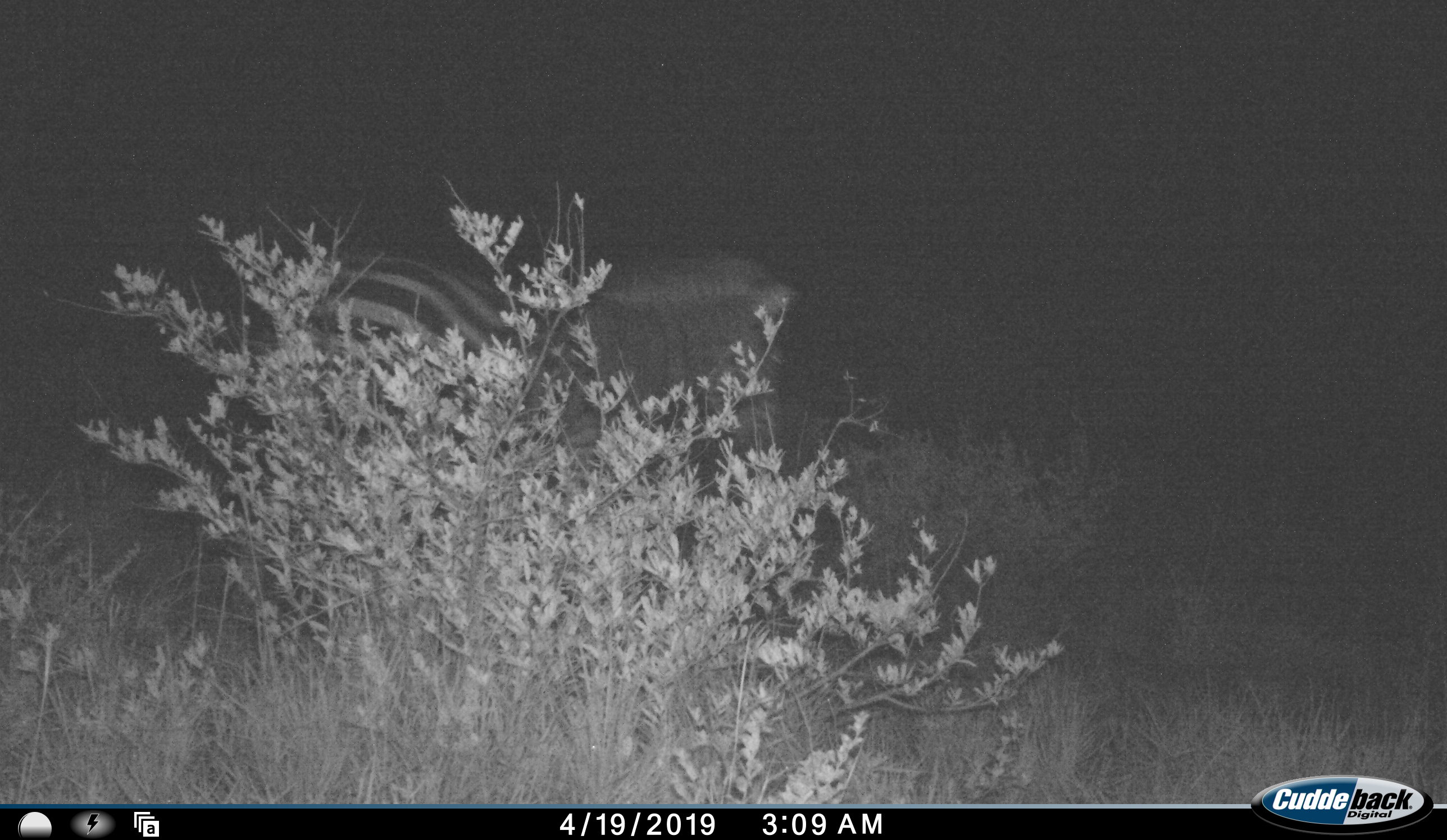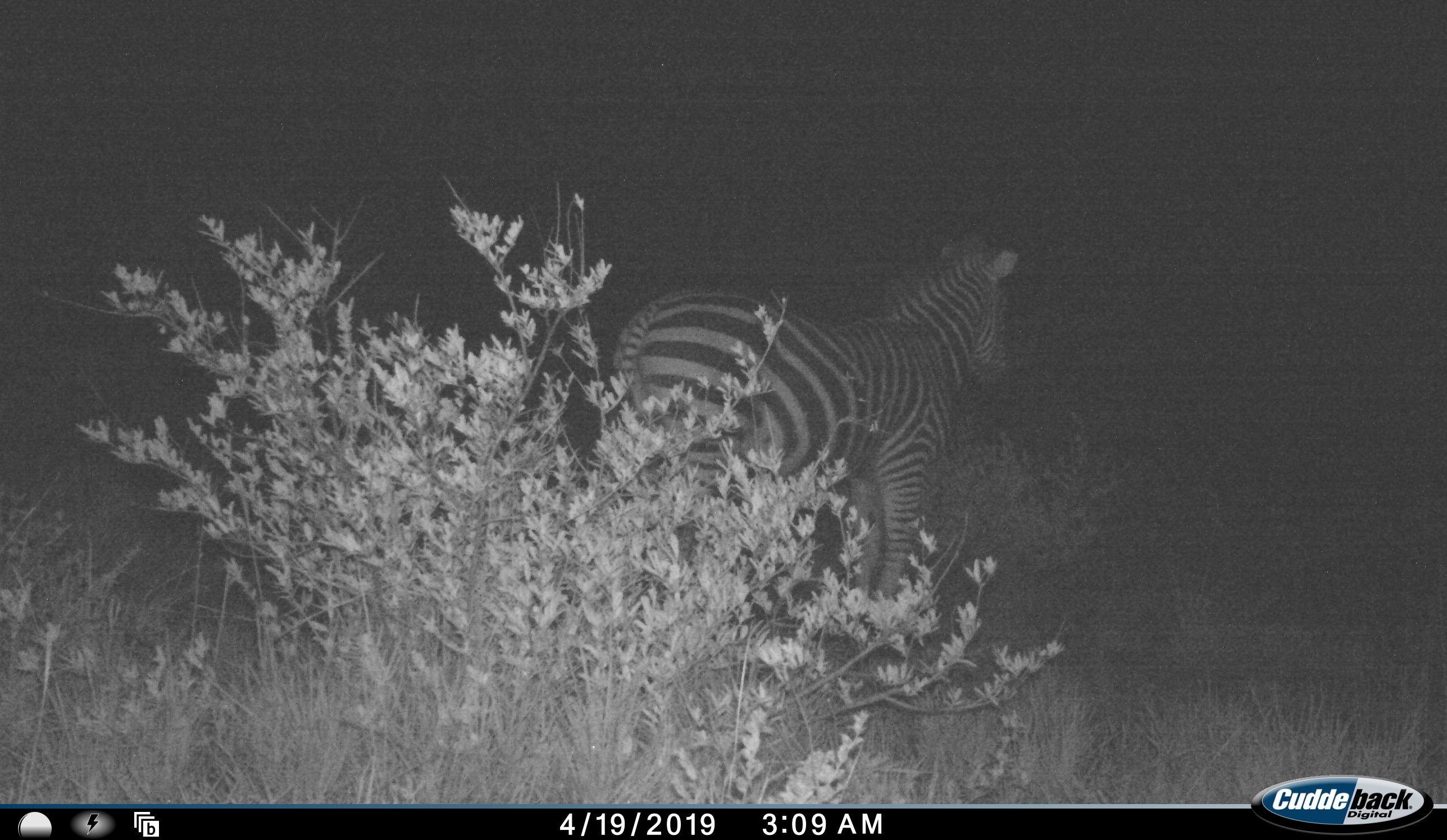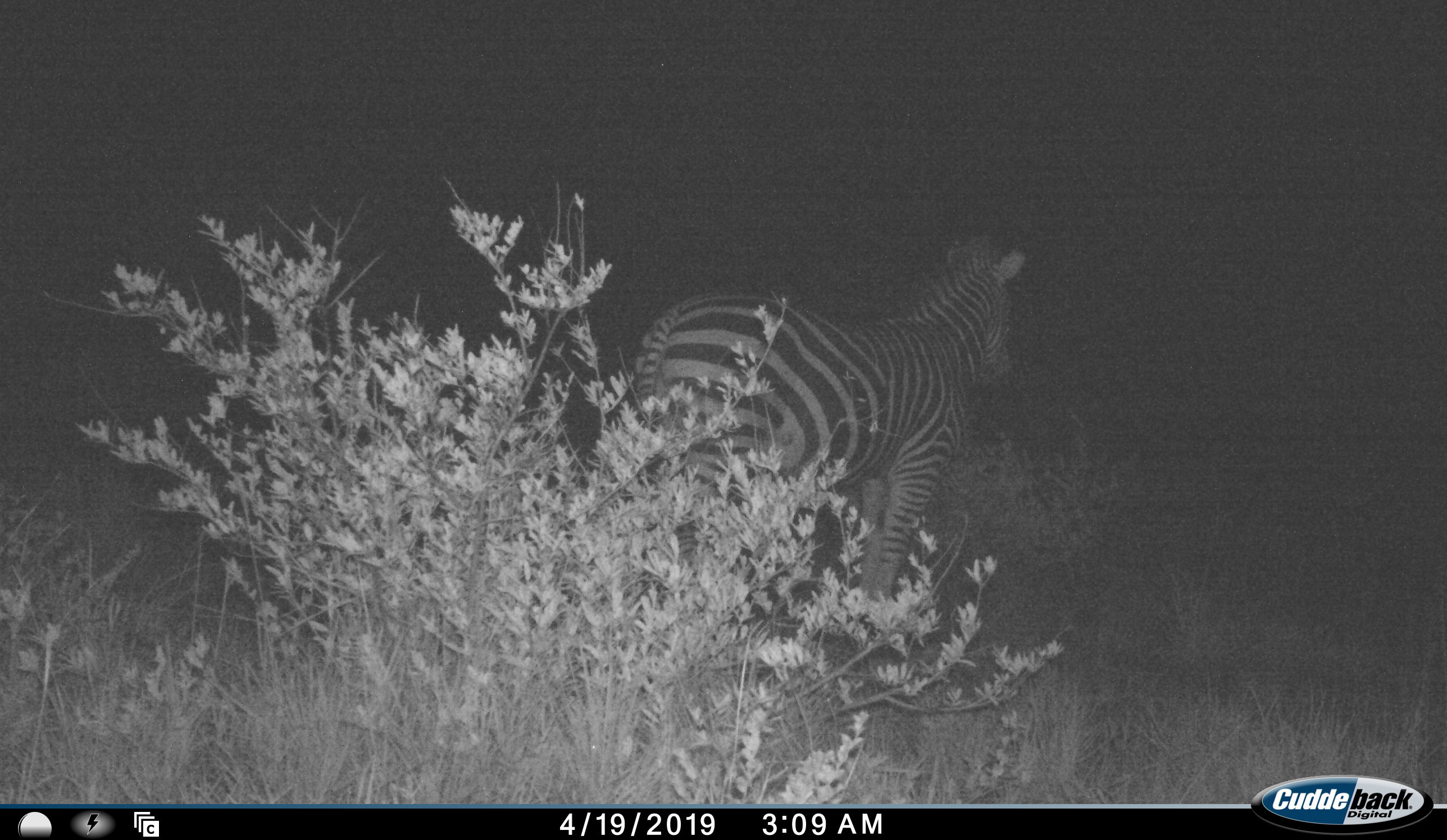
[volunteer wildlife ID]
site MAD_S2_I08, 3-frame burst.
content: unidentified animal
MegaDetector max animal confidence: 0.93